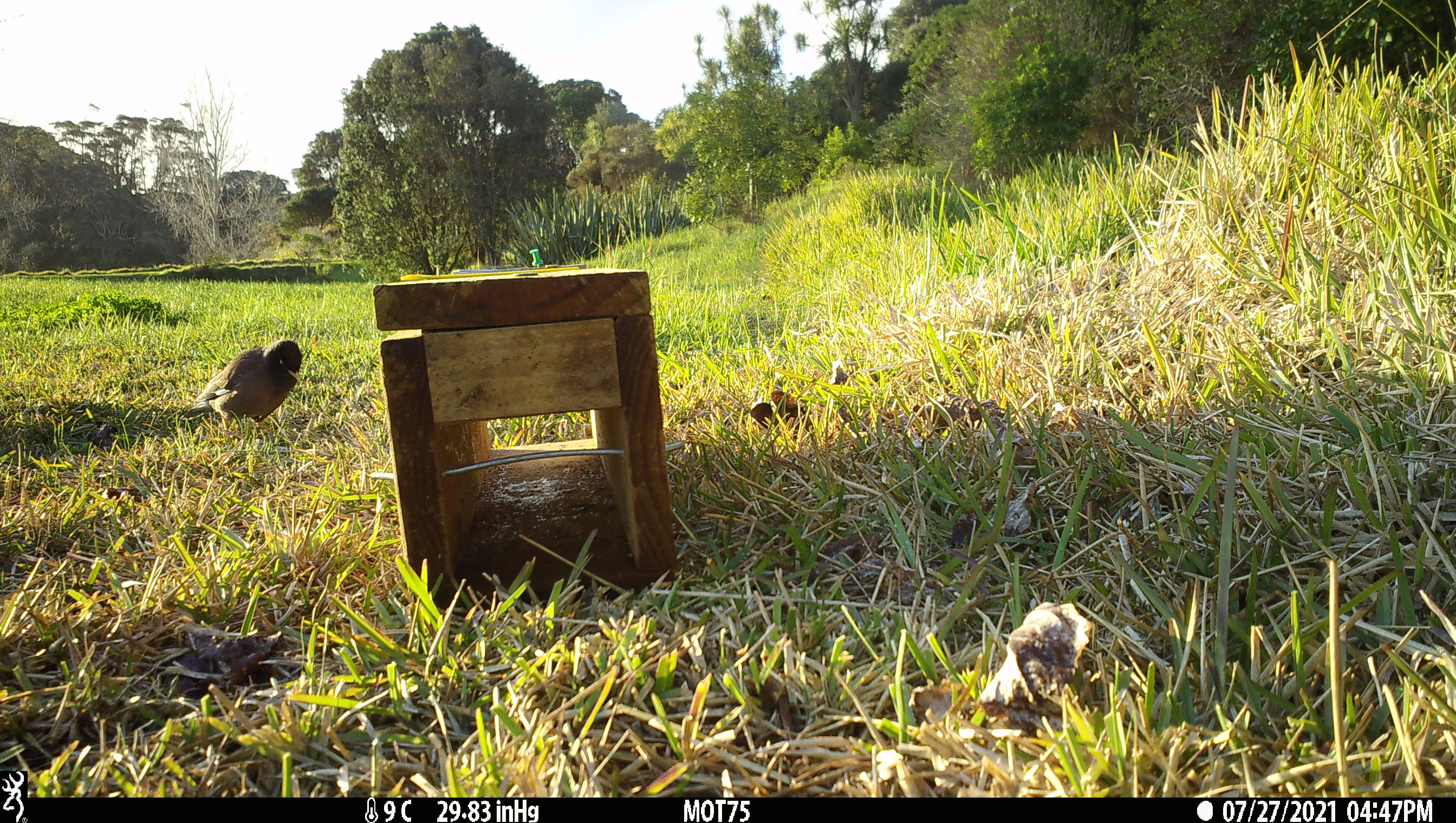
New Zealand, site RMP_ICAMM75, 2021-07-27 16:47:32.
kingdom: Animalia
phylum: Chordata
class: Aves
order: Passeriformes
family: Sturnidae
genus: Acridotheres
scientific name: Acridotheres tristis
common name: common myna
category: myna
Myna (common myna) (Acridotheres tristis).